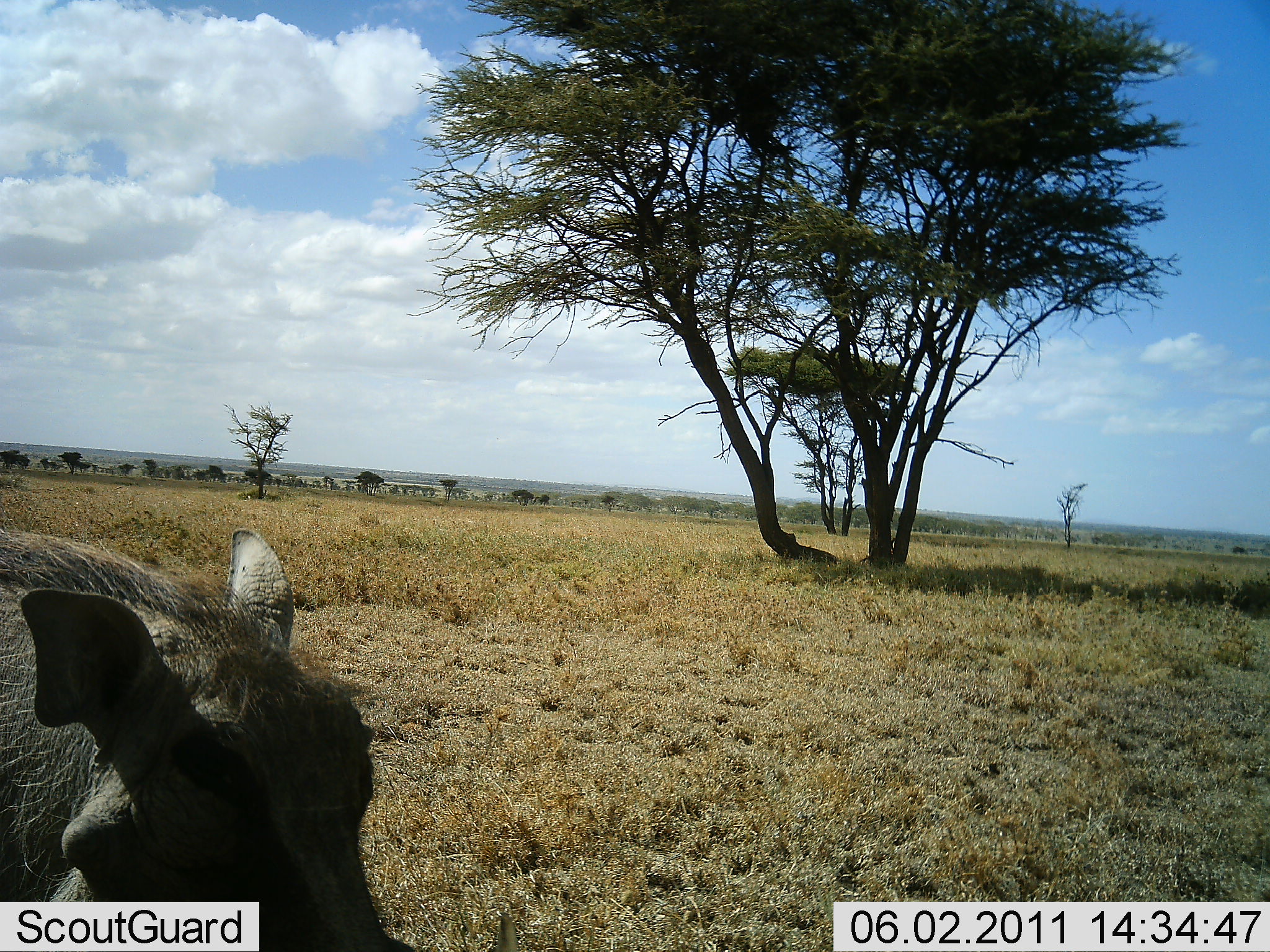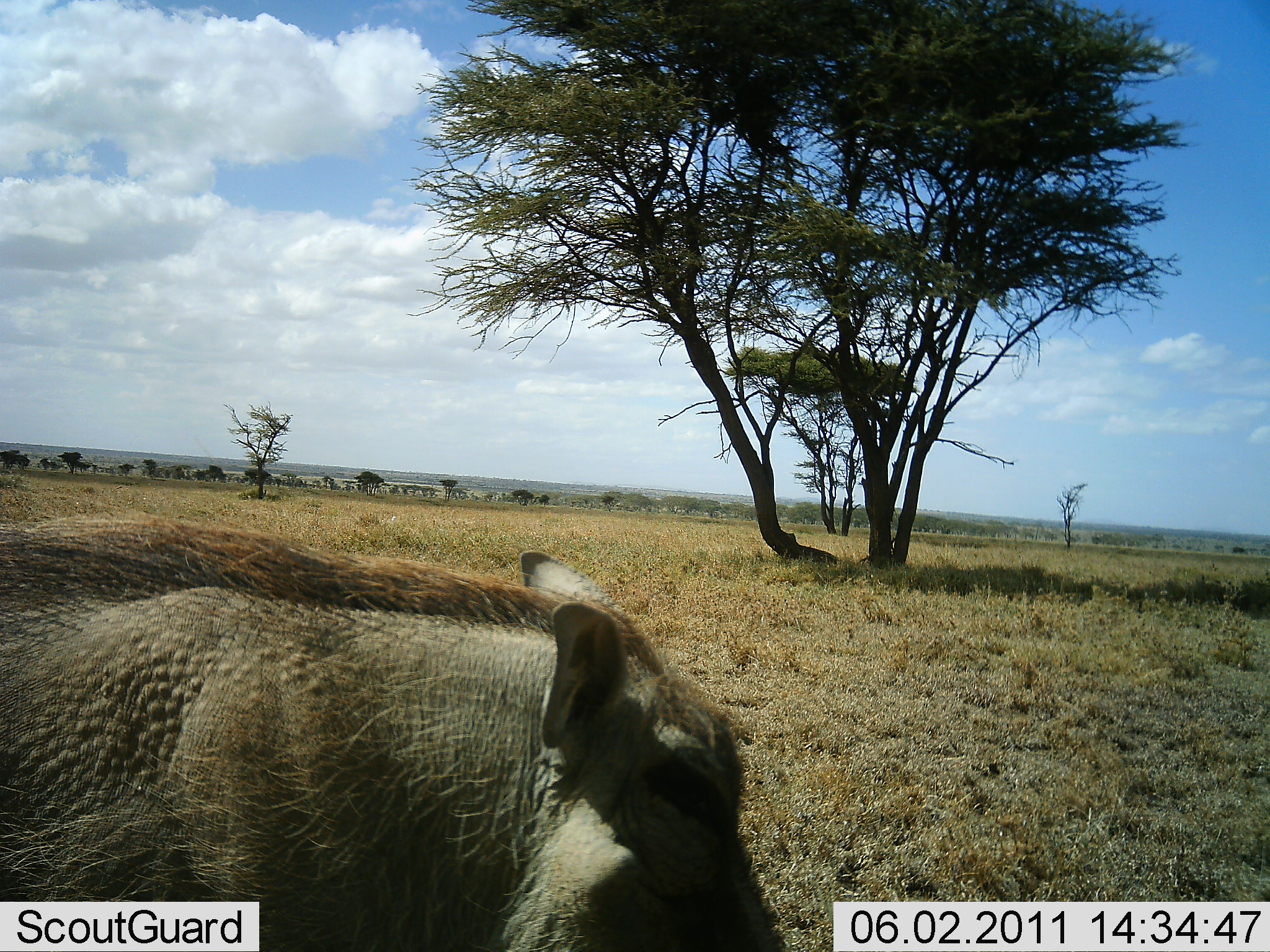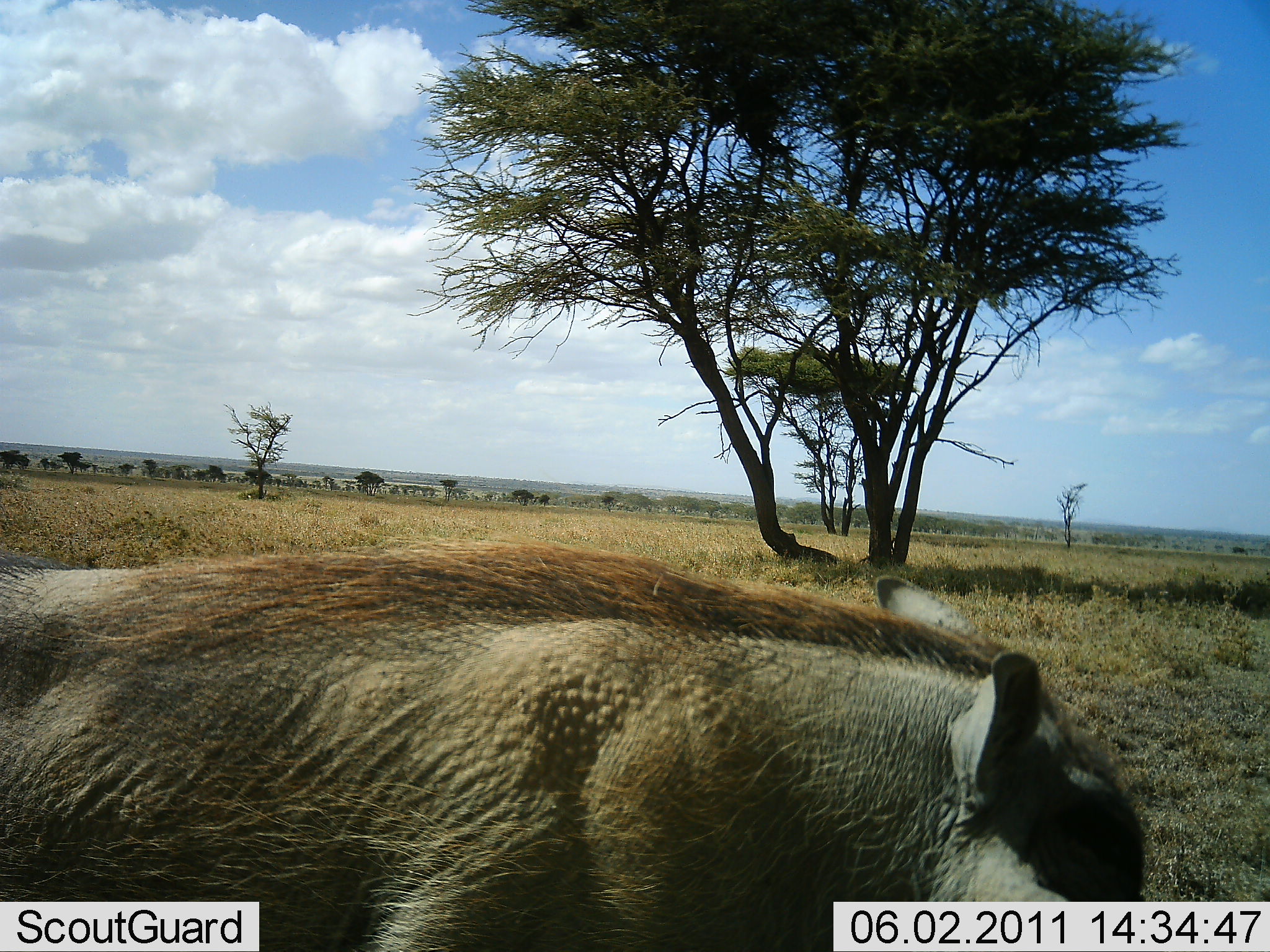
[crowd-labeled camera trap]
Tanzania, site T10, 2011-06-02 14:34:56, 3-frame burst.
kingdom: Animalia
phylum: Chordata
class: Mammalia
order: Artiodactyla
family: Suidae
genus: Phacochoerus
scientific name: Phacochoerus africanus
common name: warthog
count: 1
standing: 0%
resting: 0%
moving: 100%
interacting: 0%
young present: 0%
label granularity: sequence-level